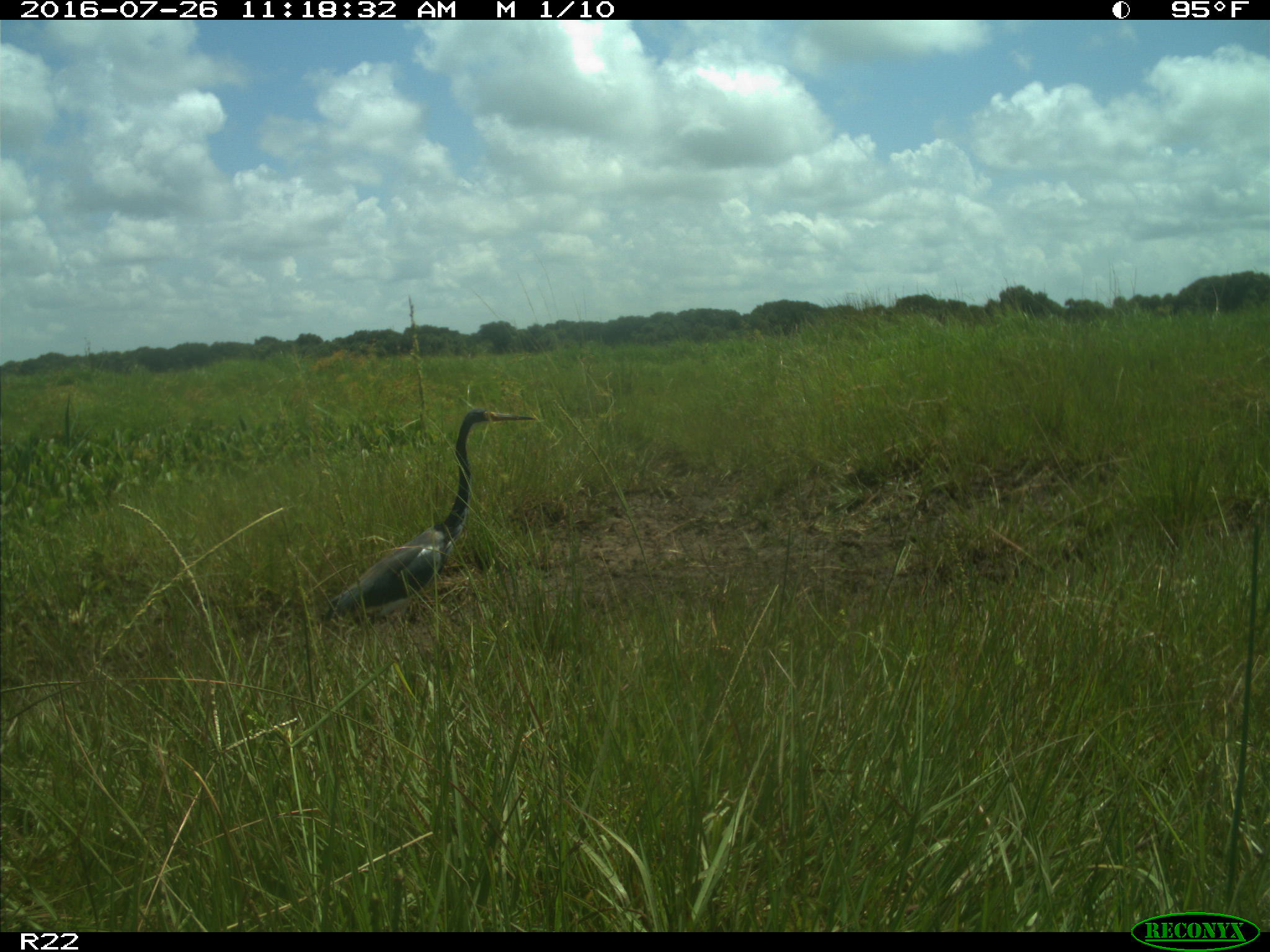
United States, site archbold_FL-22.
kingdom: Animalia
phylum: Chordata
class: Aves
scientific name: Aves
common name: birds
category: unidentified bird